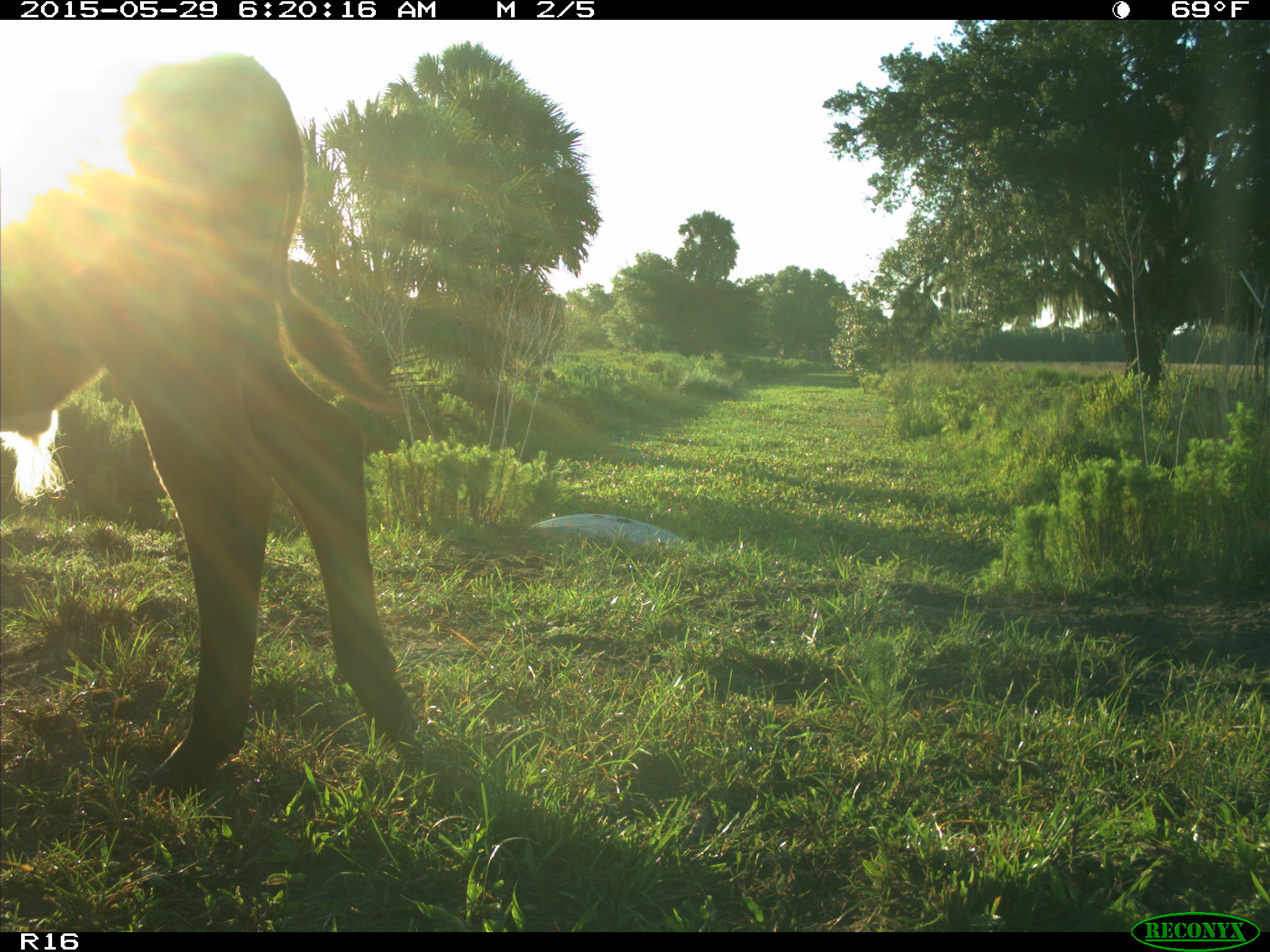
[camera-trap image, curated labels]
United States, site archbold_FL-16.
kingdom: Animalia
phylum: Chordata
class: Mammalia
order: Artiodactyla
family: Bovidae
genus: Bos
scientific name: Bos taurus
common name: domestic cow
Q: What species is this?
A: Bos taurus (domestic cow).